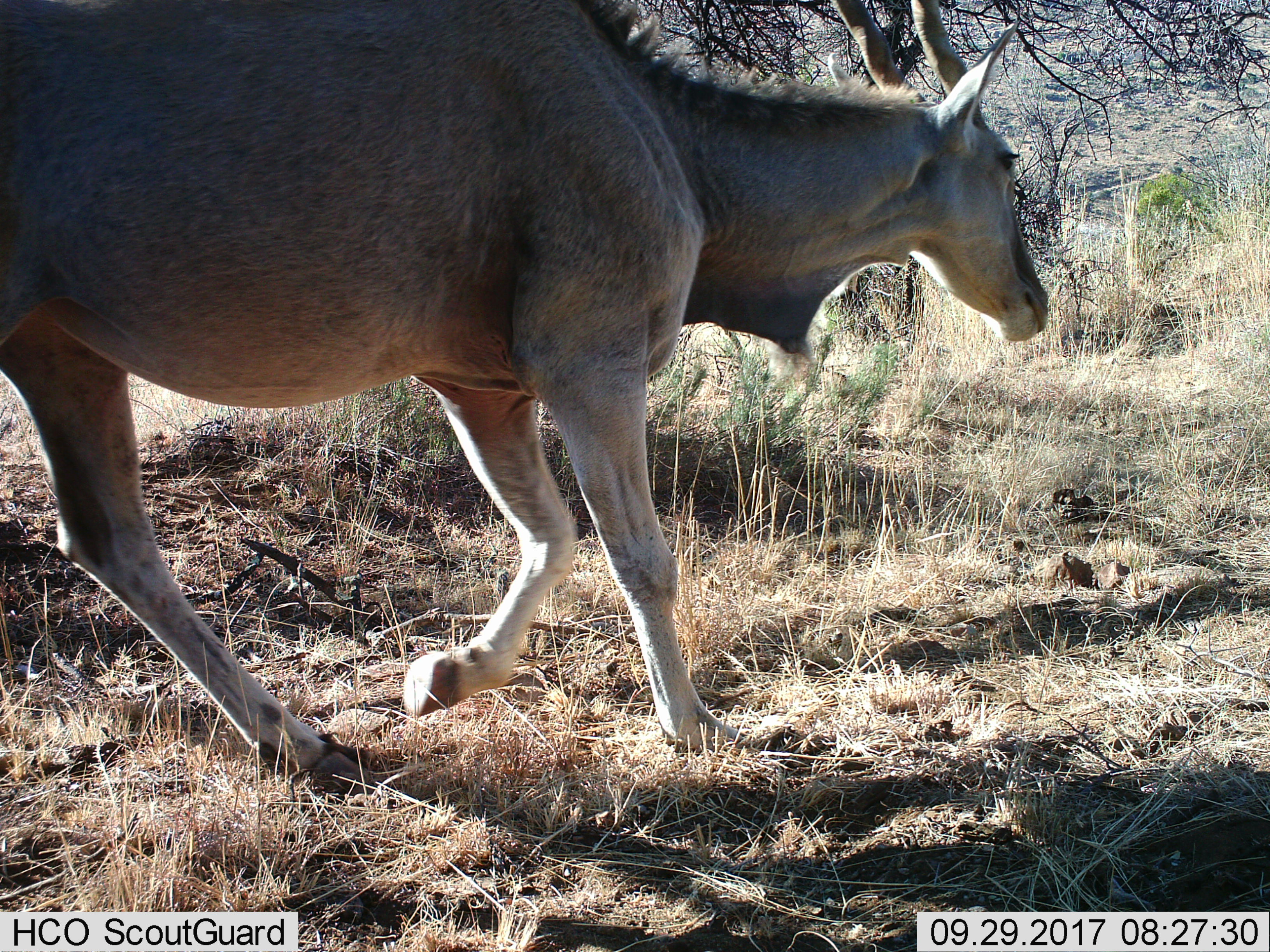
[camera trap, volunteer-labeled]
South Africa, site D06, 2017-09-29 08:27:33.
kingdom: Animalia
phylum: Chordata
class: Mammalia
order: Artiodactyla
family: Bovidae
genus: Tragelaphus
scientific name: Tragelaphus oryx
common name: eland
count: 1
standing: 11%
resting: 0%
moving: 89%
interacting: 0%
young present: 0%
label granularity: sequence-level